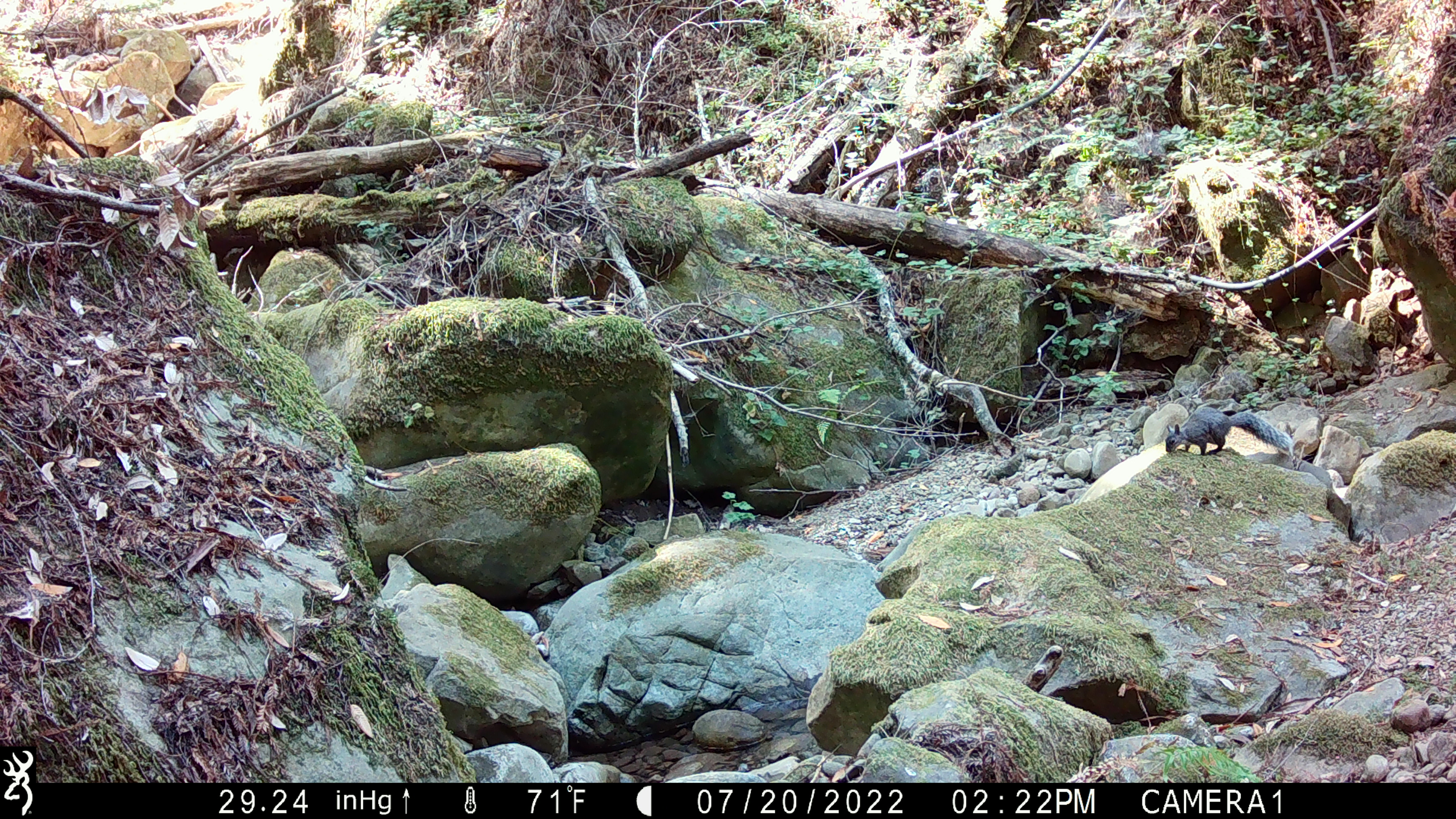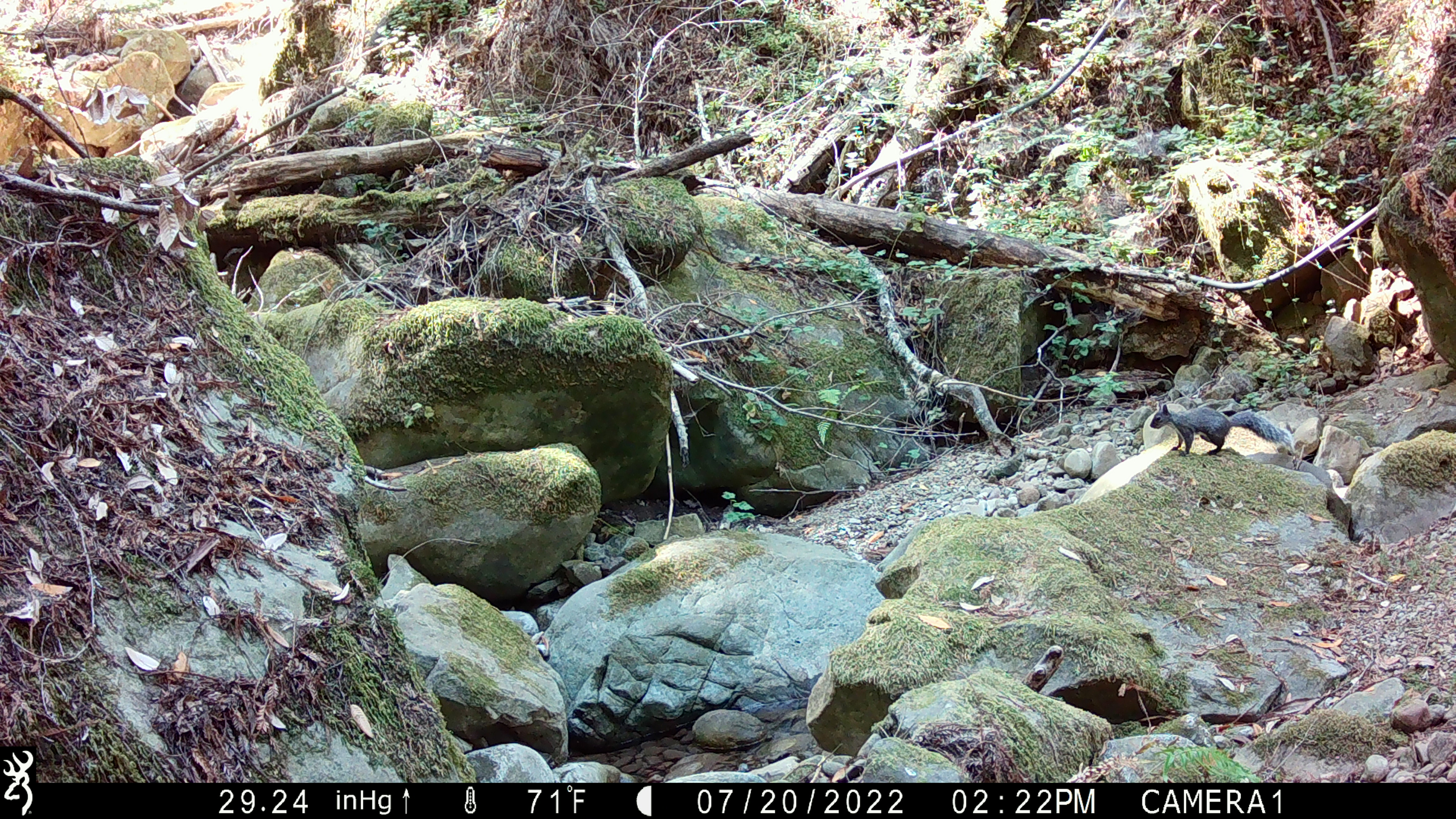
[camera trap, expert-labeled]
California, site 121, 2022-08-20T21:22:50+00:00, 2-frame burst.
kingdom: Animalia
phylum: Chordata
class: Mammalia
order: Rodentia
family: Sciuridae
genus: Sciurus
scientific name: Sciurus griseus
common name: western gray squirrel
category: western grey squirrel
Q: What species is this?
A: Western grey squirrel (western gray squirrel) (Sciurus griseus).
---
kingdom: Animalia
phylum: Chordata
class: Mammalia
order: Rodentia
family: Sciuridae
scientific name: Sciuridae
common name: squirrel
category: unknown squirrel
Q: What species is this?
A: Unknown squirrel (squirrel) (Sciuridae).